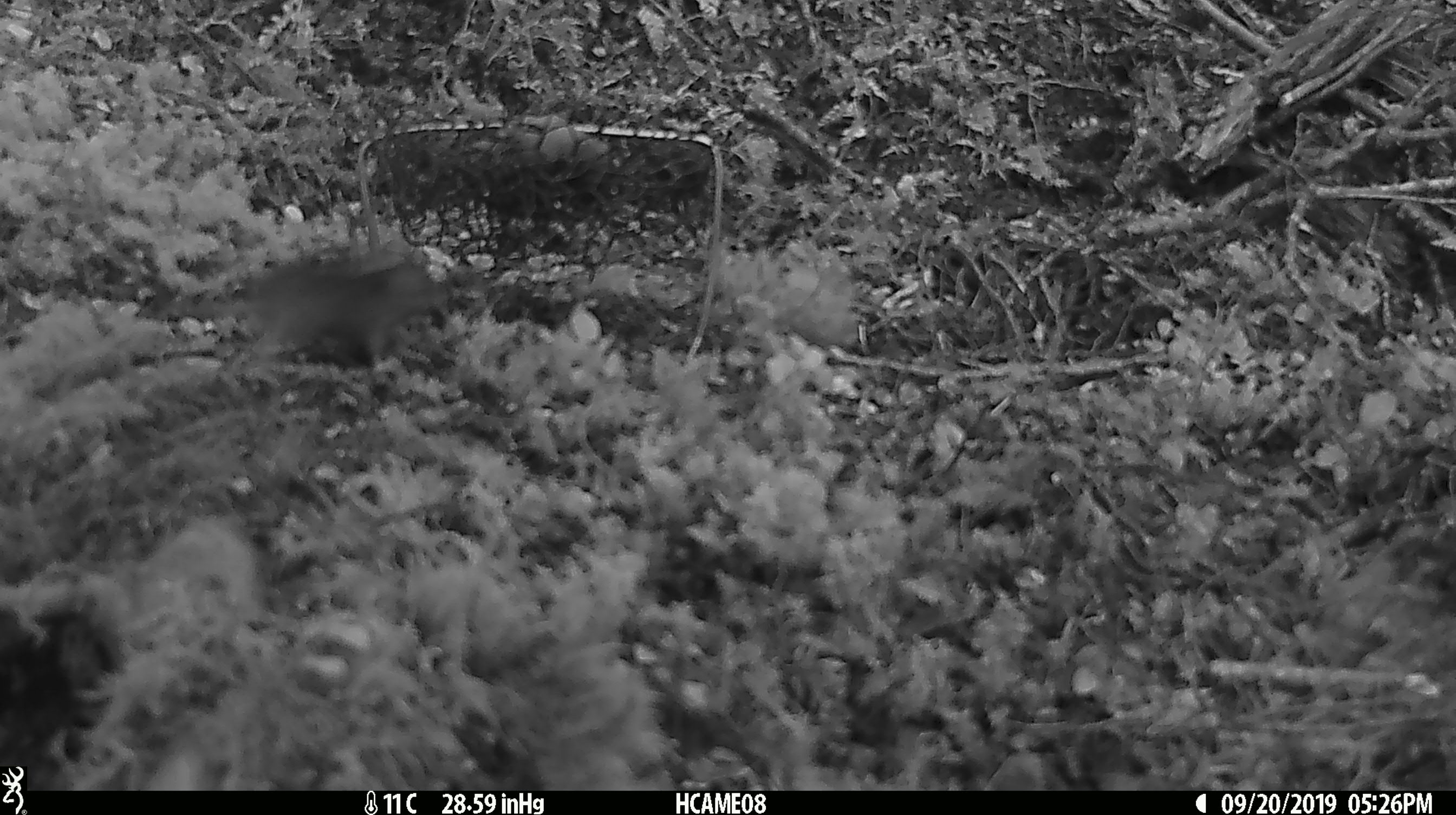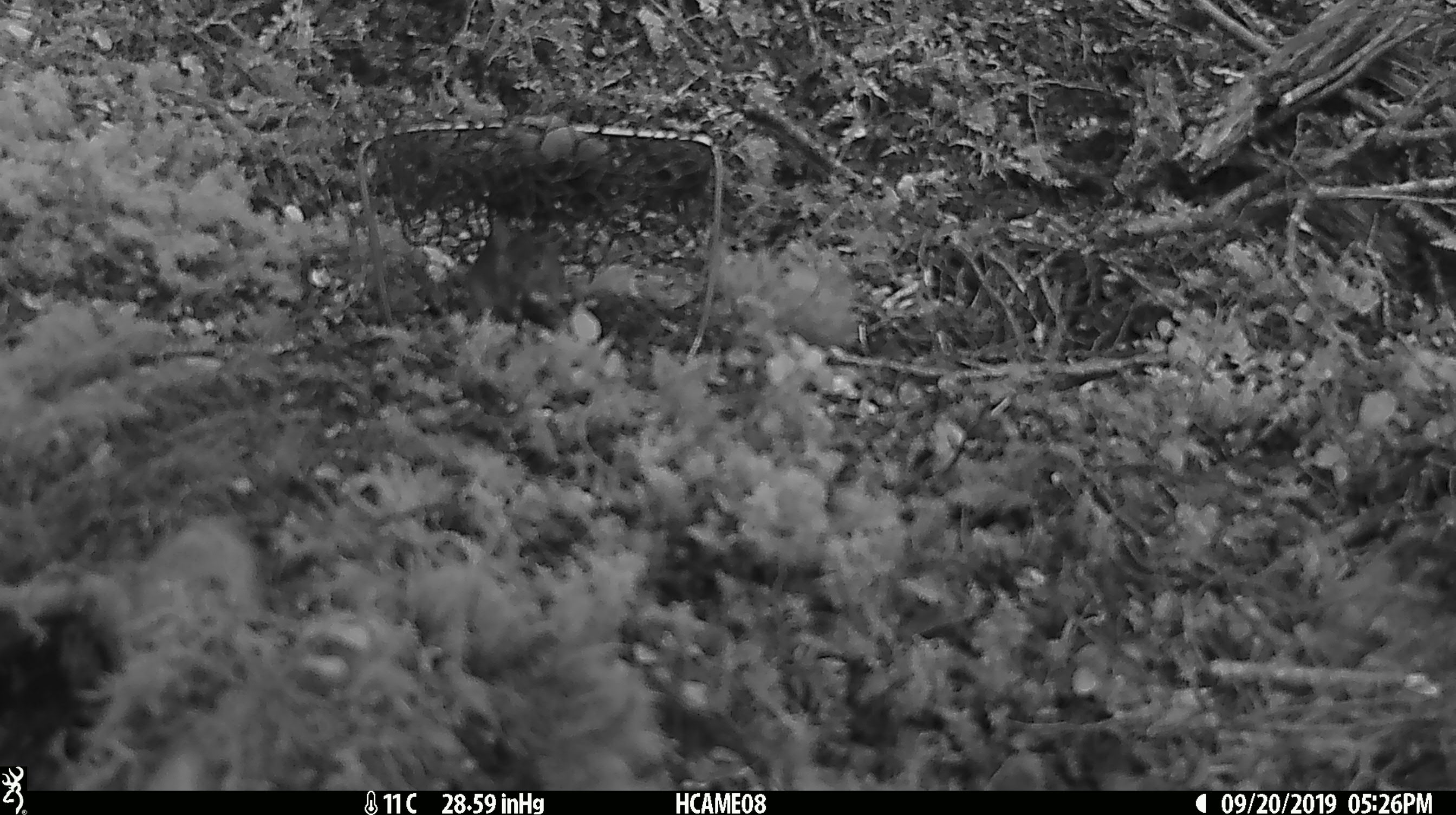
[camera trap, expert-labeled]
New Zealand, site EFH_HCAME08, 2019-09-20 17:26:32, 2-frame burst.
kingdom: Animalia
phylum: Chordata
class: Mammalia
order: Rodentia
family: Muridae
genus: Mus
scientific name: Mus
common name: mouse